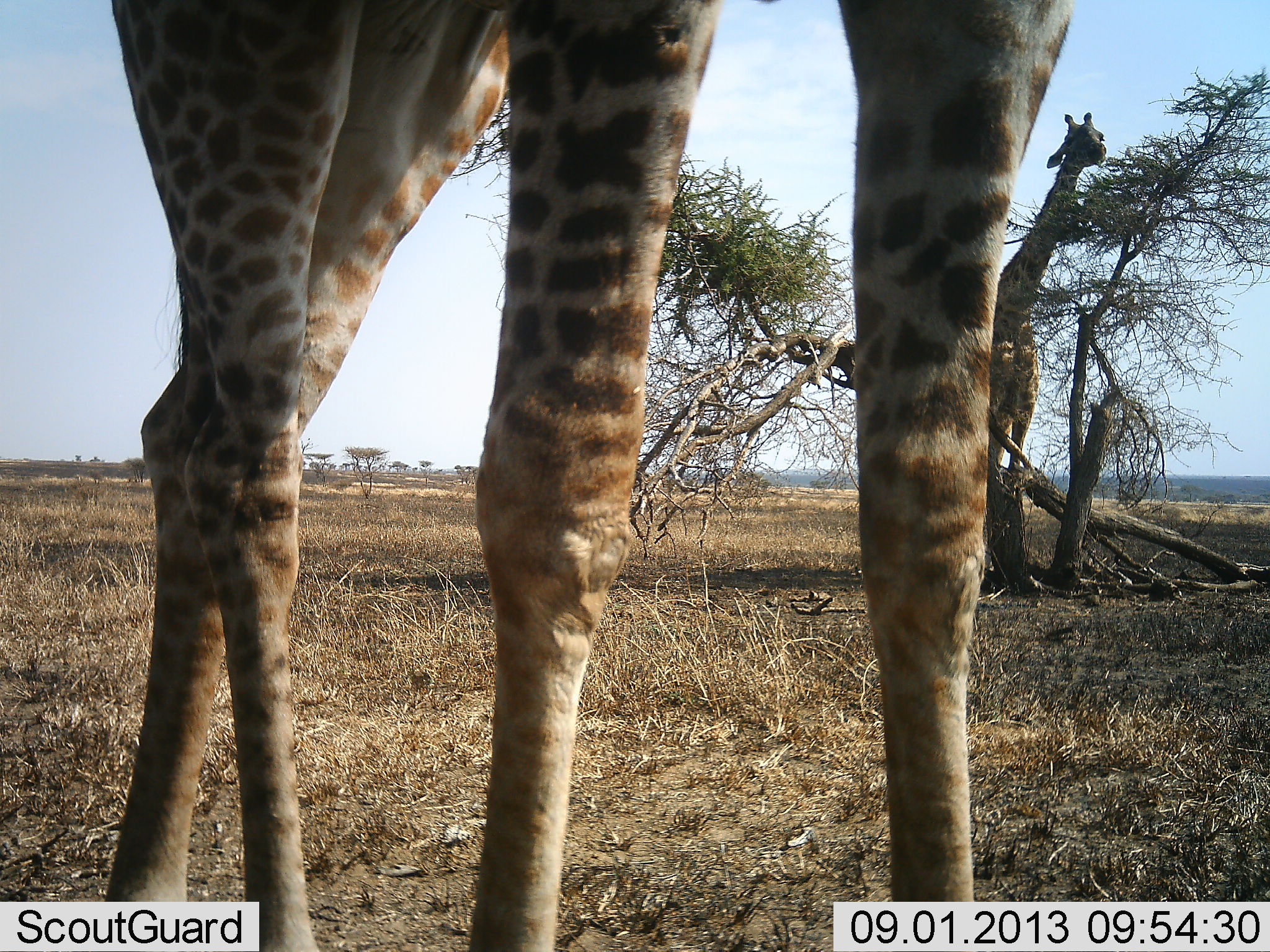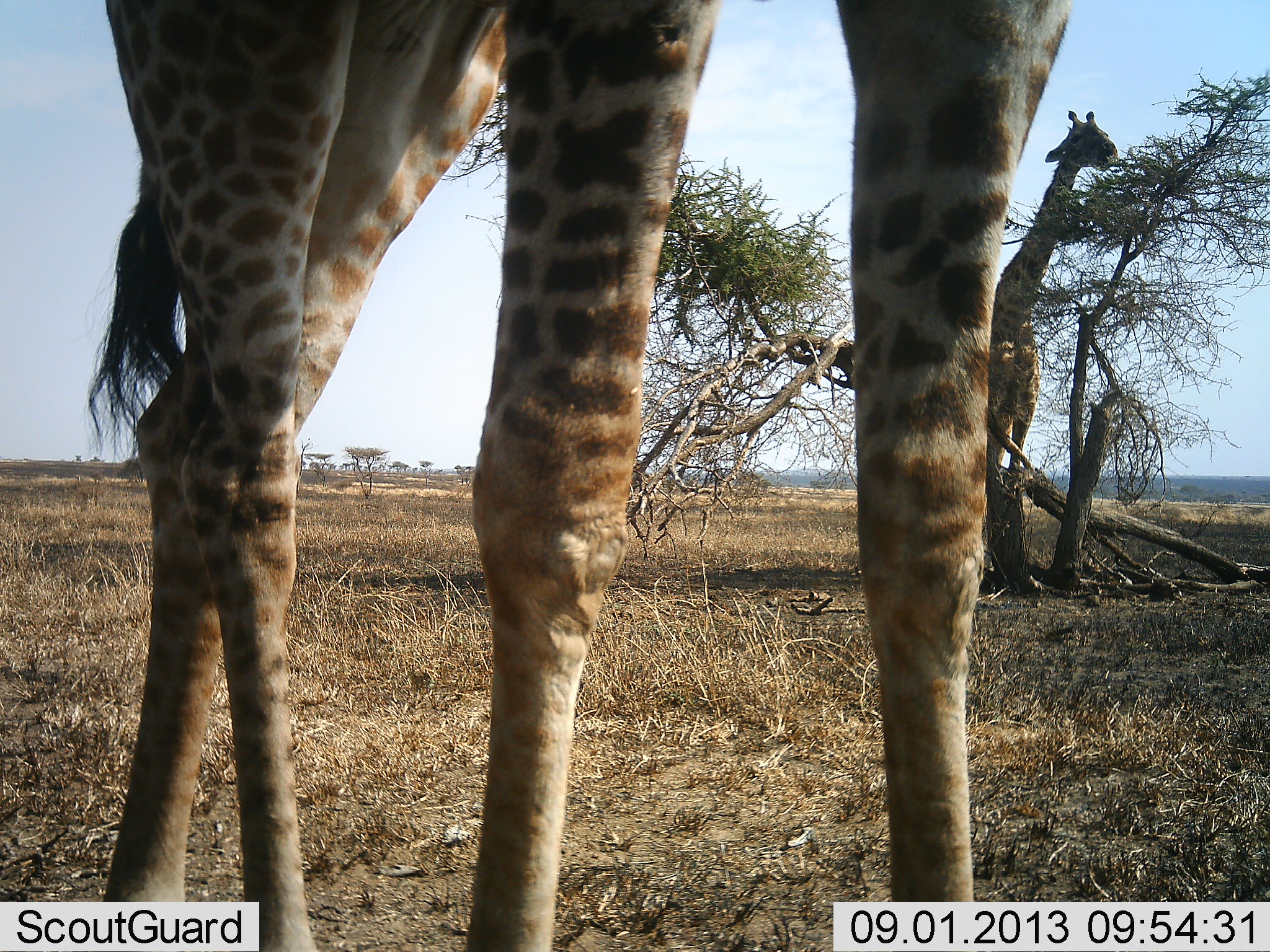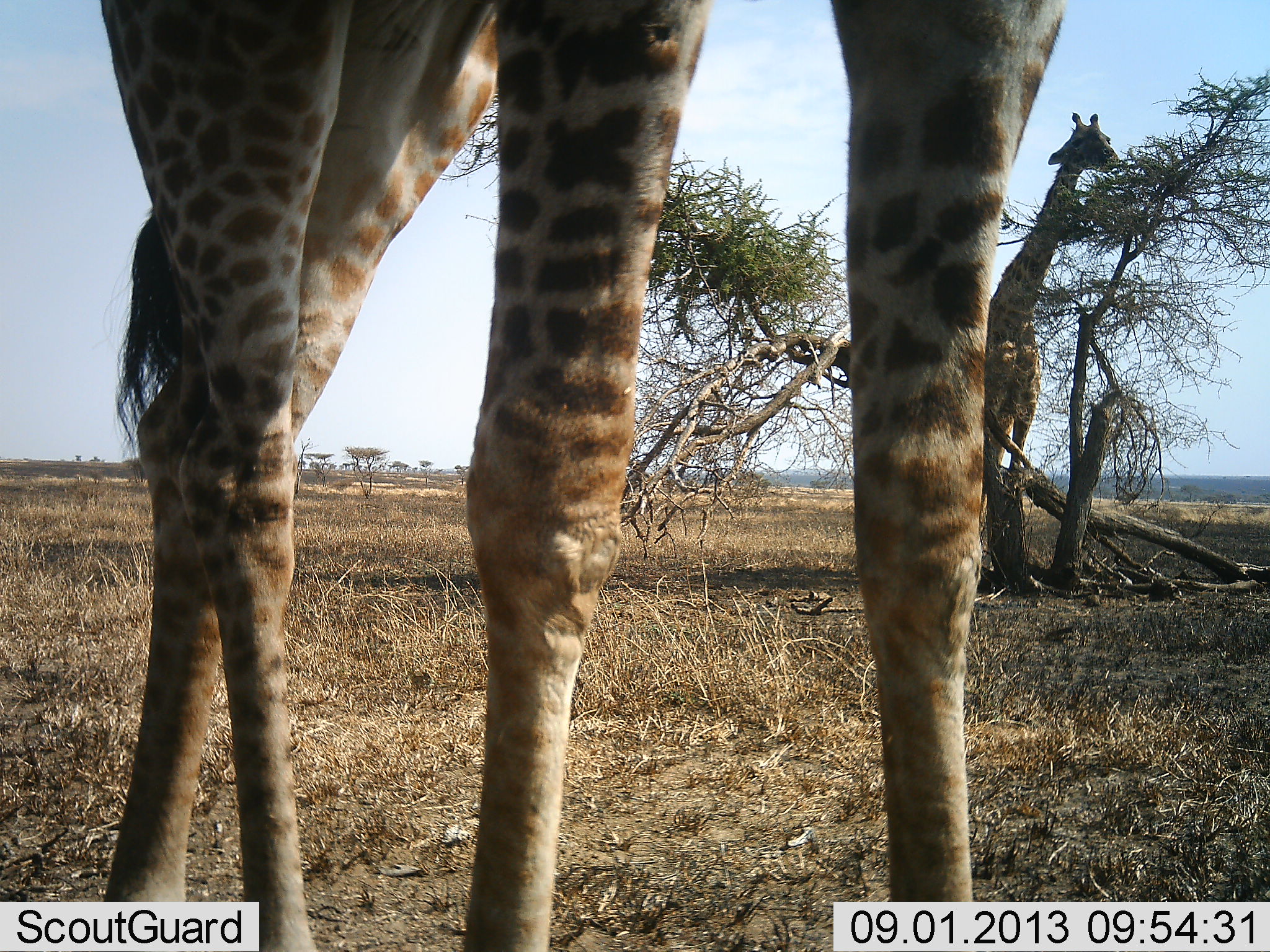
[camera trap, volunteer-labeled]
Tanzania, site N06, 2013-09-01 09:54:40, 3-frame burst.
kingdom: Animalia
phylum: Chordata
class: Mammalia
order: Artiodactyla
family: Giraffidae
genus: Giraffa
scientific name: Giraffa camelopardalis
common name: giraffe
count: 2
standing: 62%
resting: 0%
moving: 3%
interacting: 0%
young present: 0%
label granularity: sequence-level